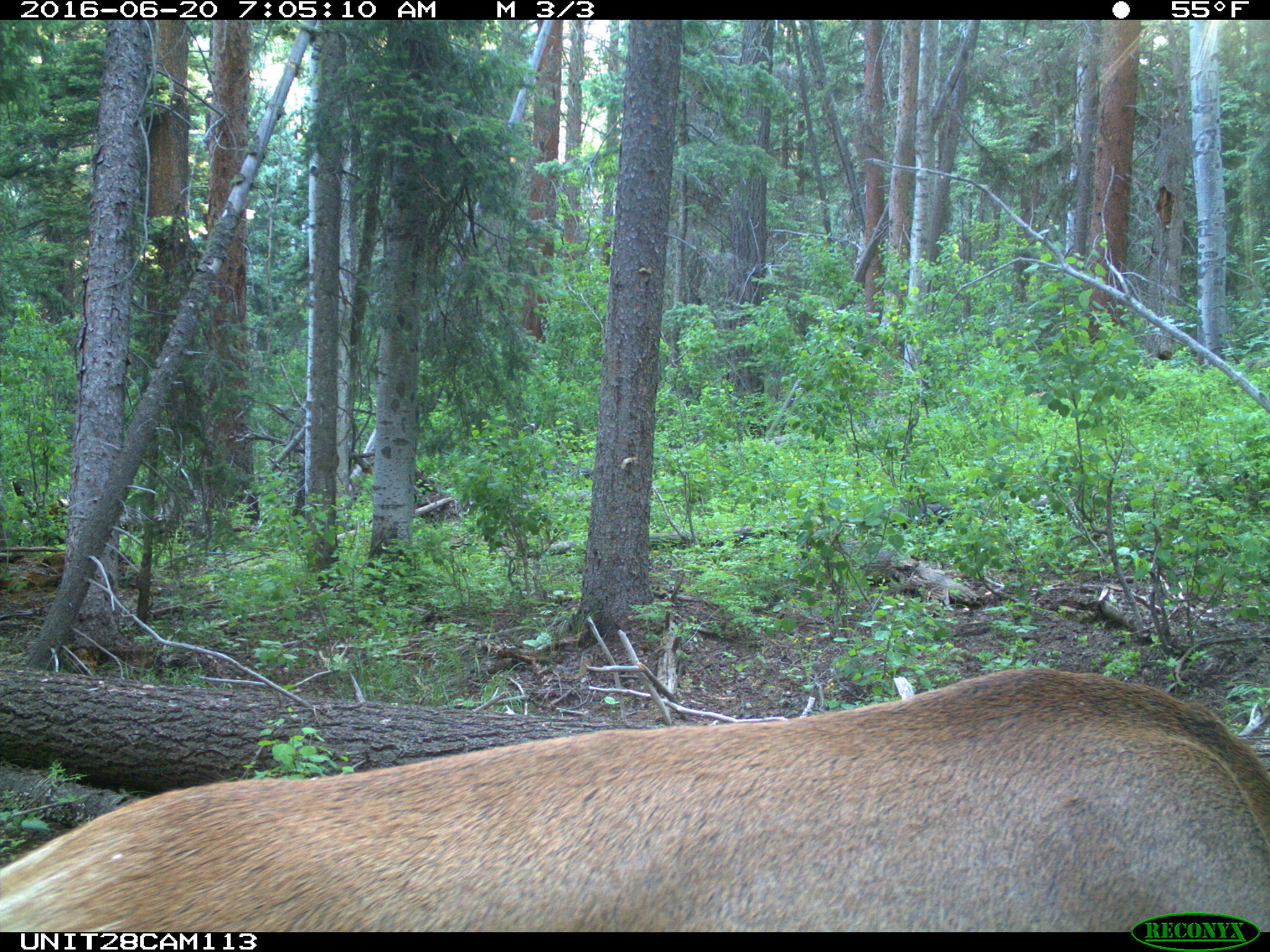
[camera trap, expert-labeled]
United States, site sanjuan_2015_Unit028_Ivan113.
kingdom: Animalia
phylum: Chordata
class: Mammalia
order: Artiodactyla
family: Cervidae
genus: Cervus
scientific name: Cervus elaphus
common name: red deer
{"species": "Cervus elaphus (red deer)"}